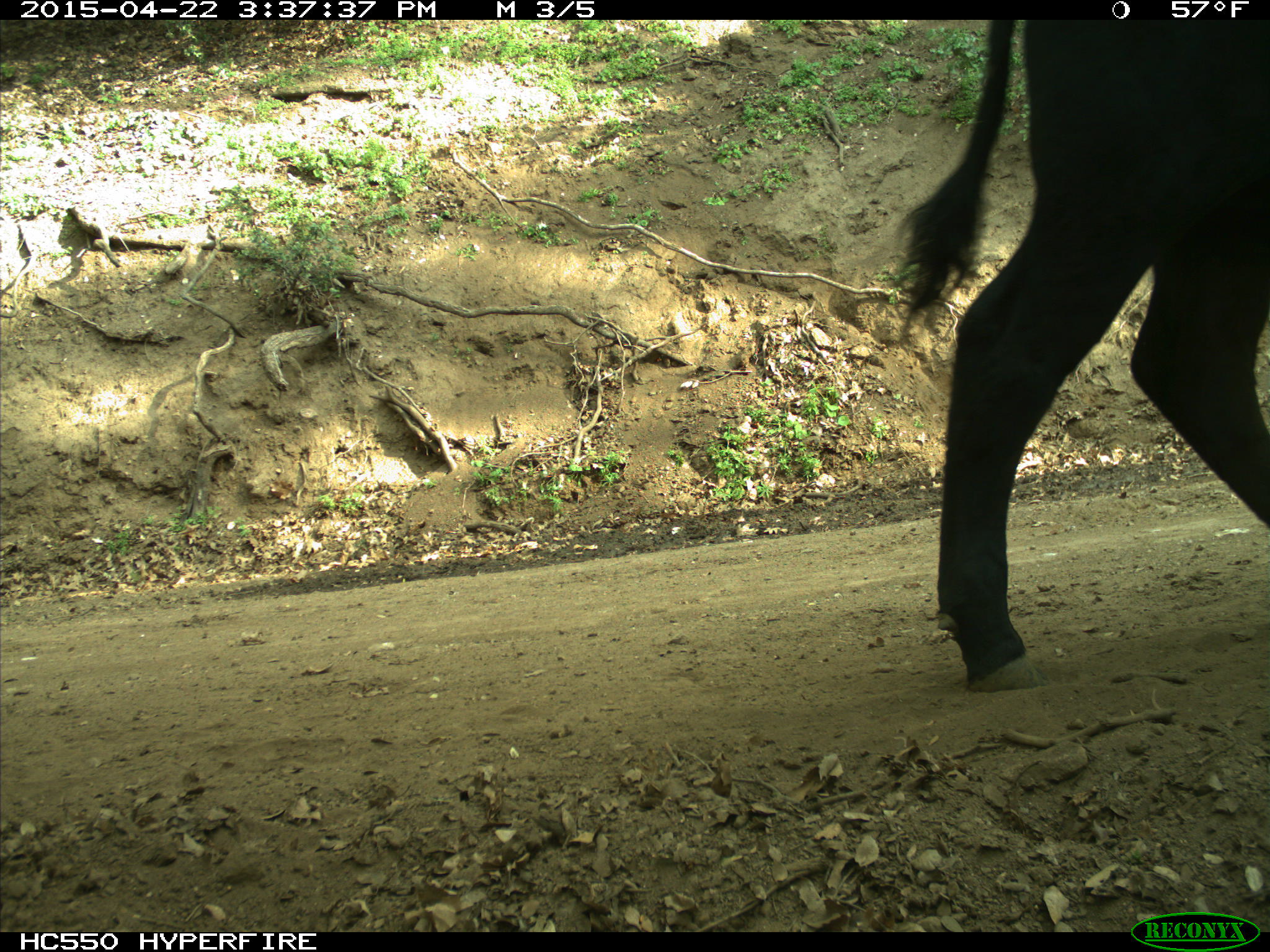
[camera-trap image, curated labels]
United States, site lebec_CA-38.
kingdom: Animalia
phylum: Chordata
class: Mammalia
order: Artiodactyla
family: Bovidae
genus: Bos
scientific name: Bos taurus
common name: domestic cow